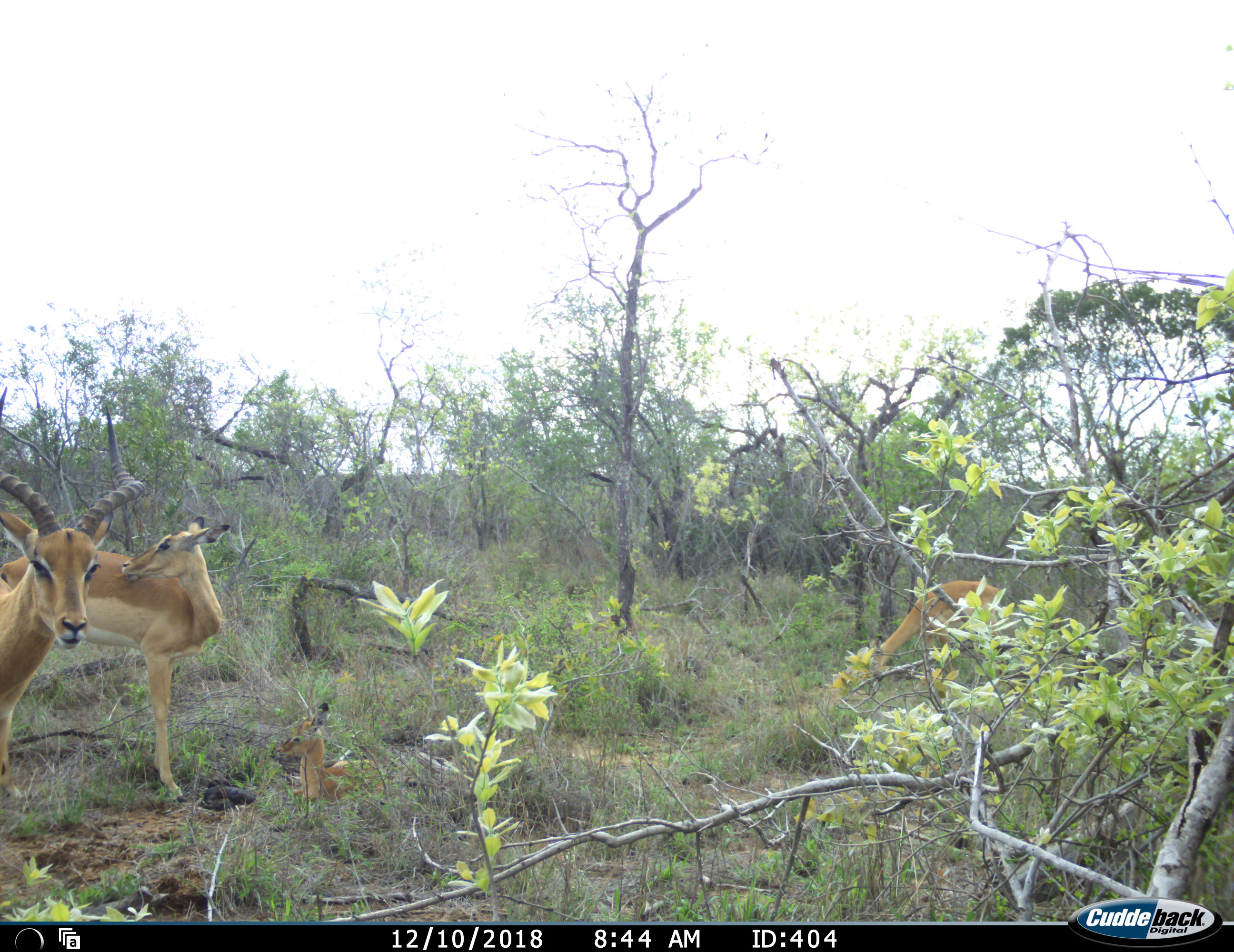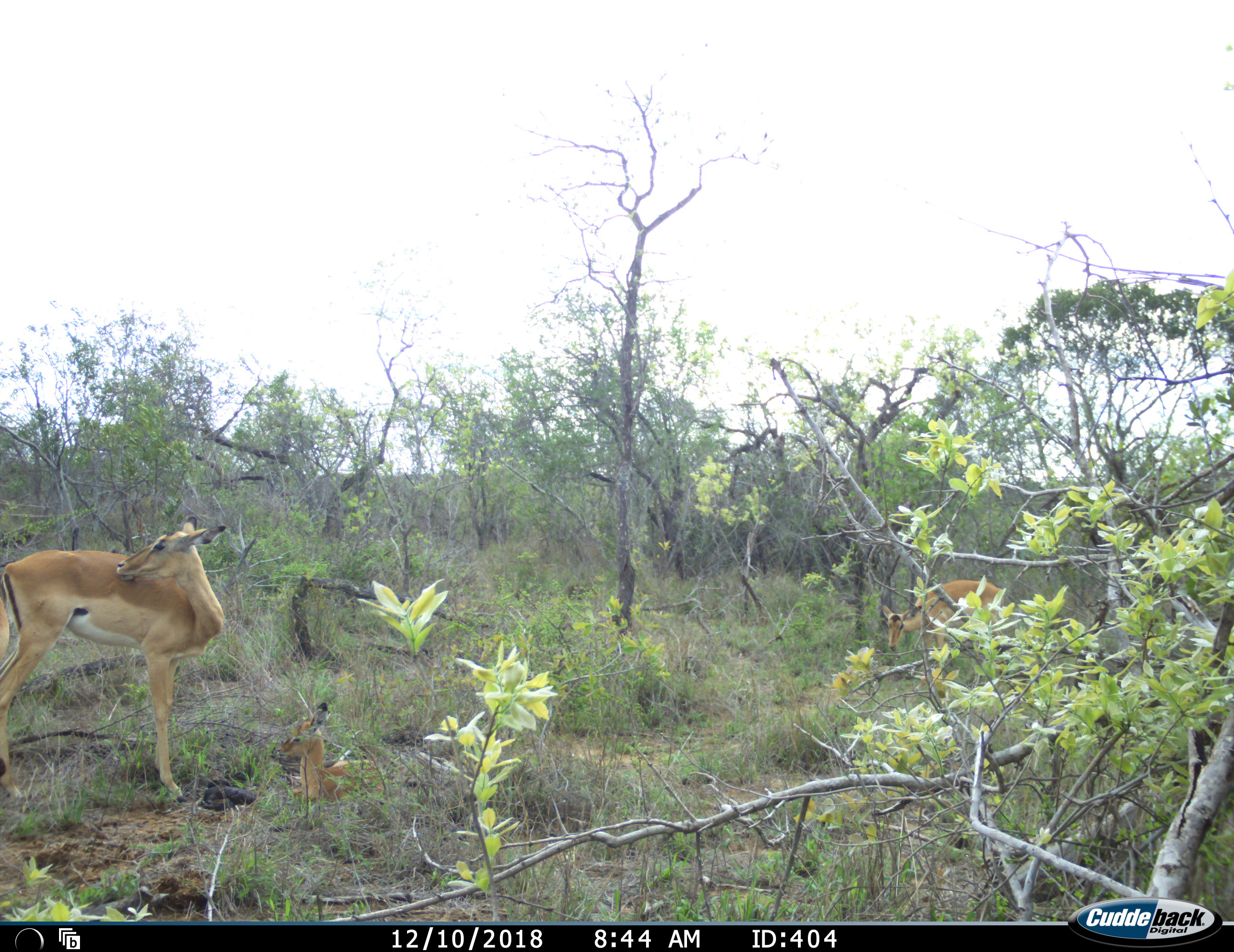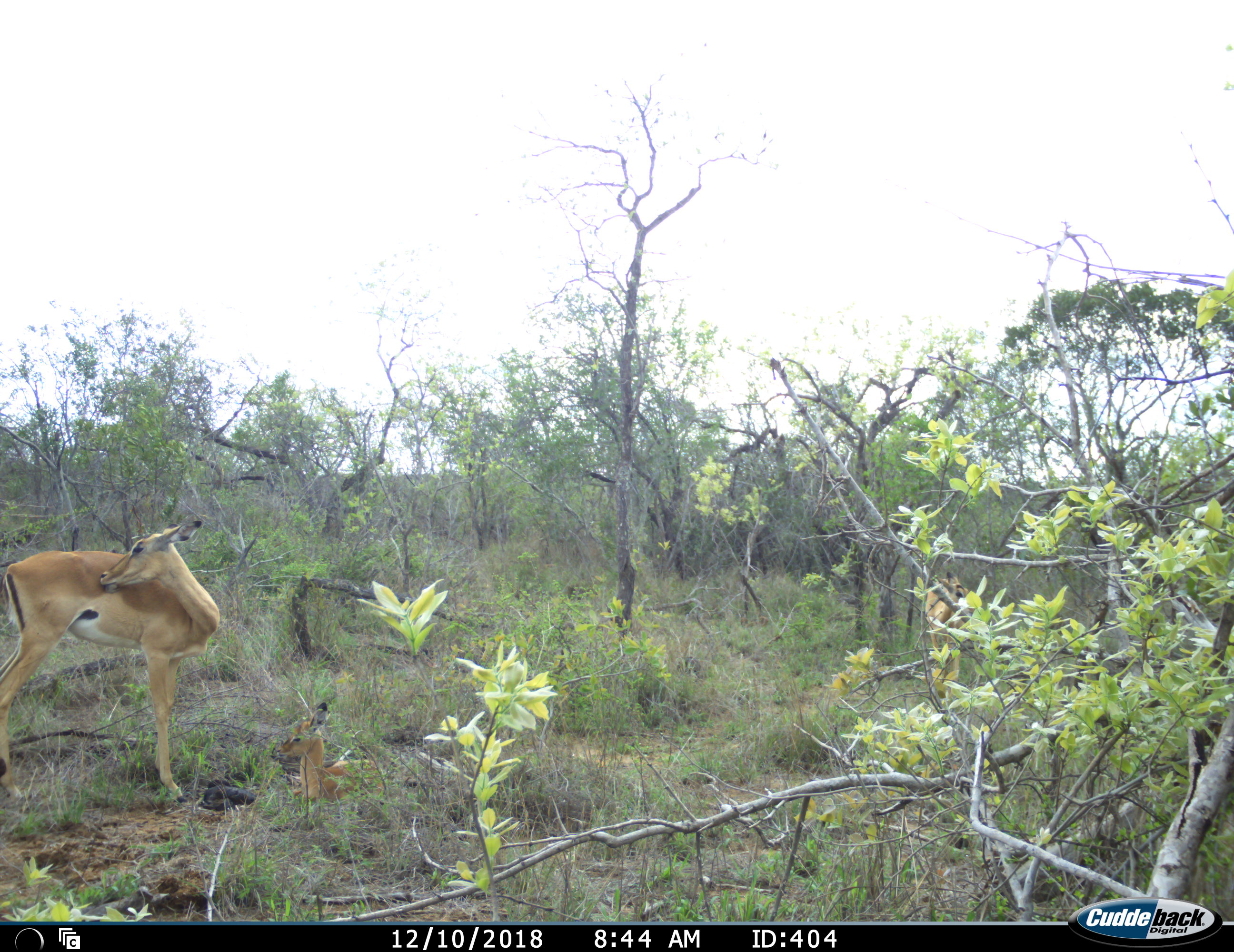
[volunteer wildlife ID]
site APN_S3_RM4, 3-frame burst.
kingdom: Animalia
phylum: Chordata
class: Mammalia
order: Artiodactyla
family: Bovidae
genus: Aepyceros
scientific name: Aepyceros melampus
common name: impala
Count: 4.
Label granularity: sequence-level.